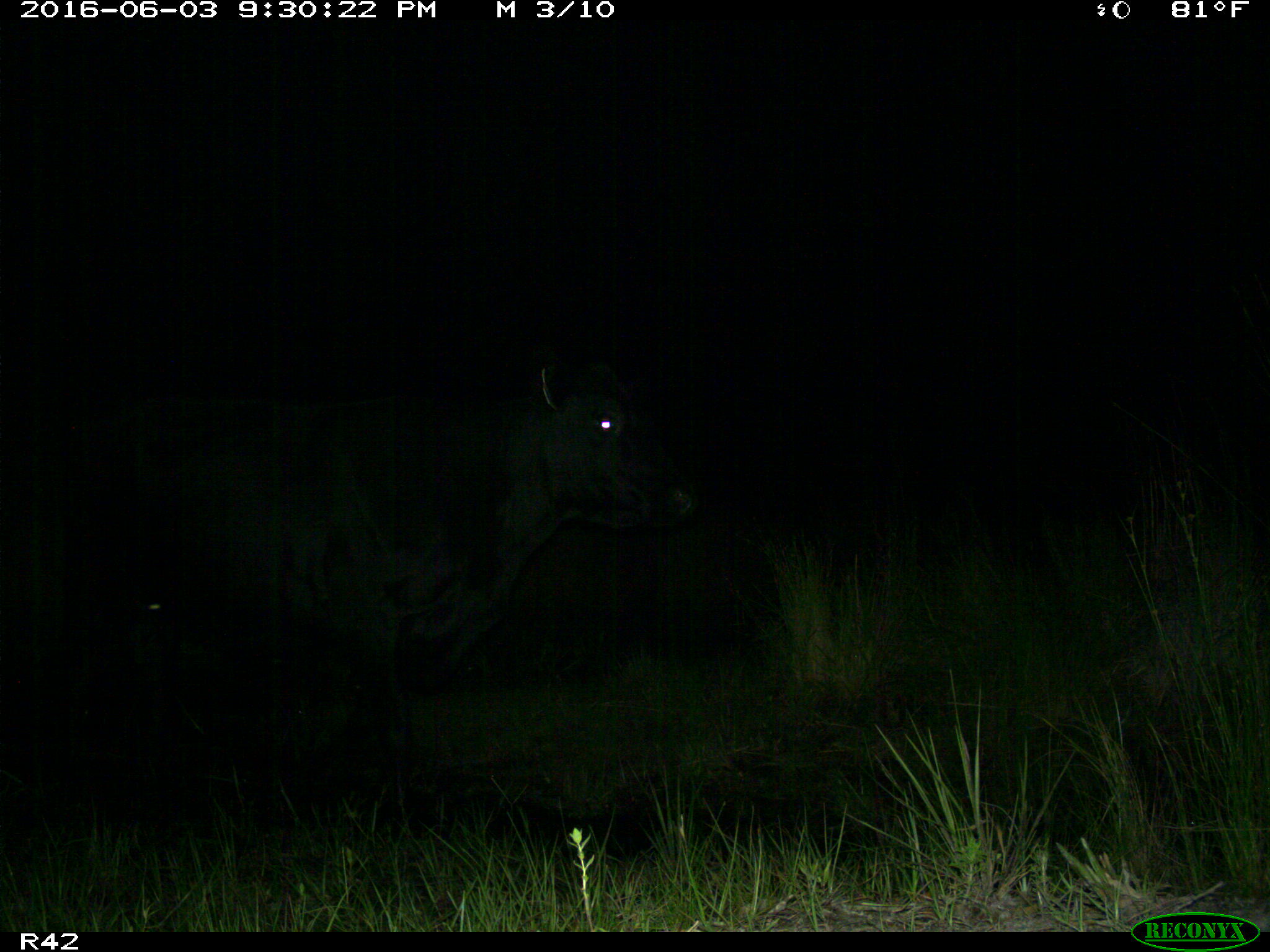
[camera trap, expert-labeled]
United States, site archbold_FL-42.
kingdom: Animalia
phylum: Chordata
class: Mammalia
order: Artiodactyla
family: Bovidae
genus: Bos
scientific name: Bos taurus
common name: domestic cow